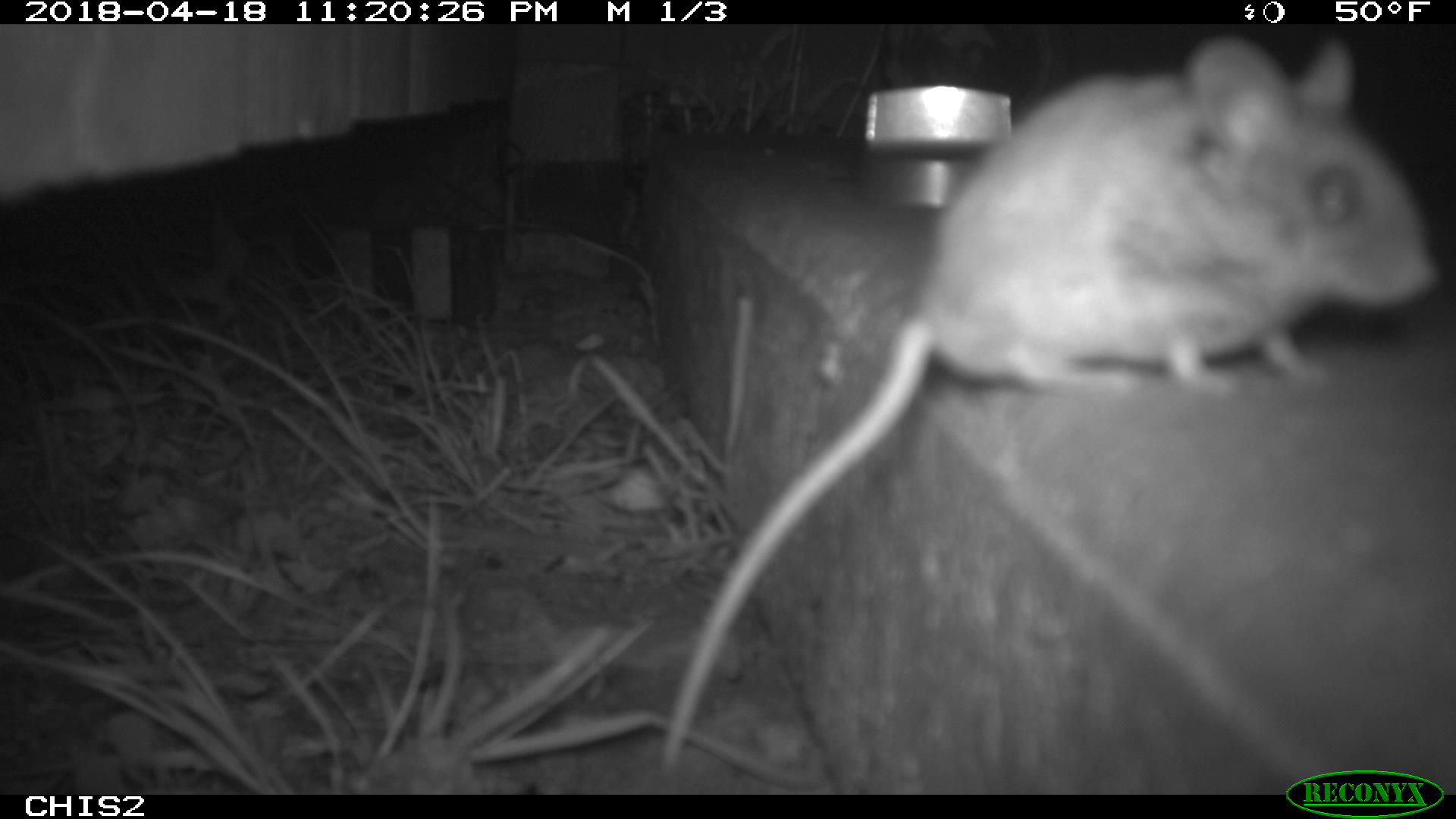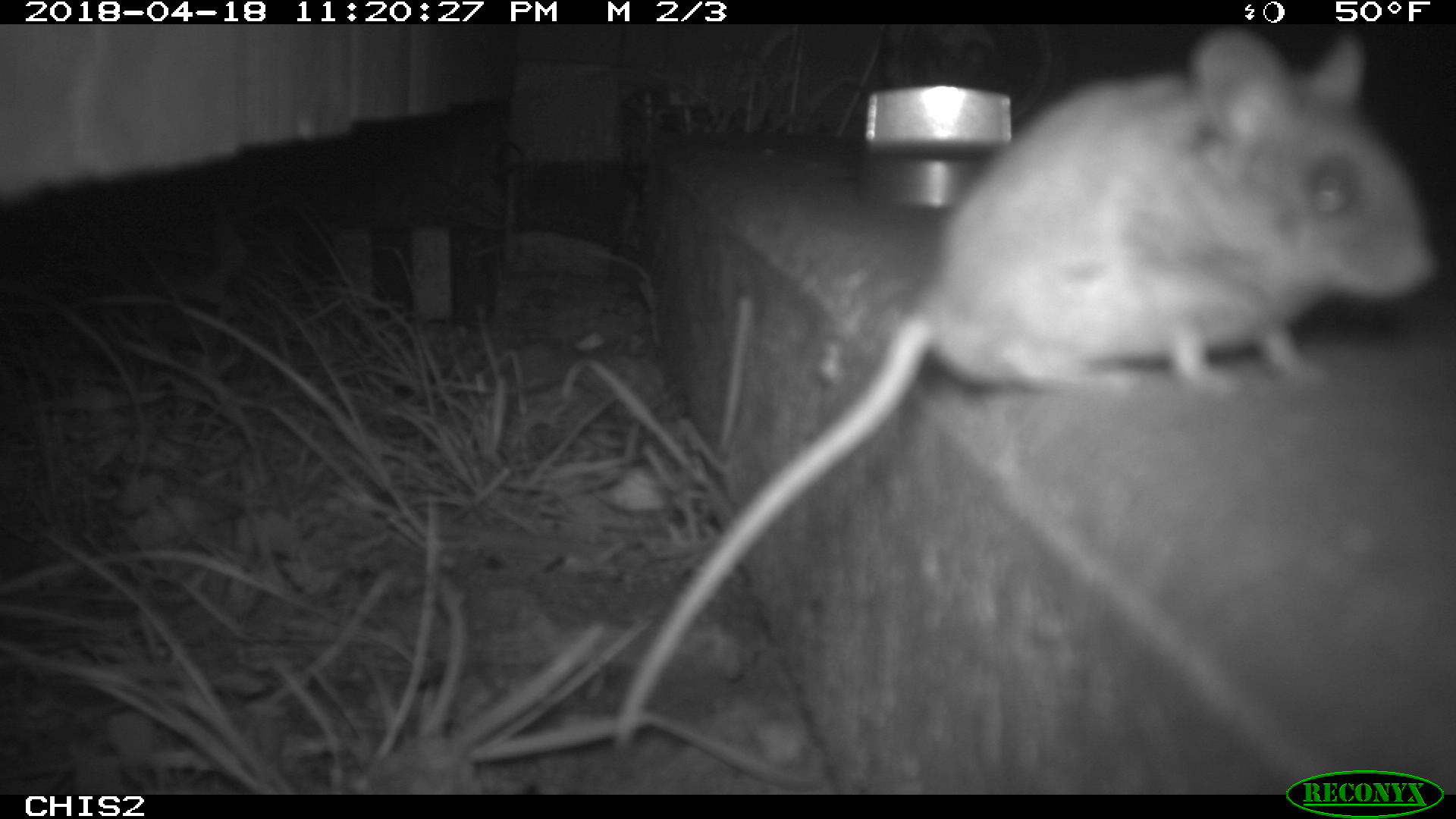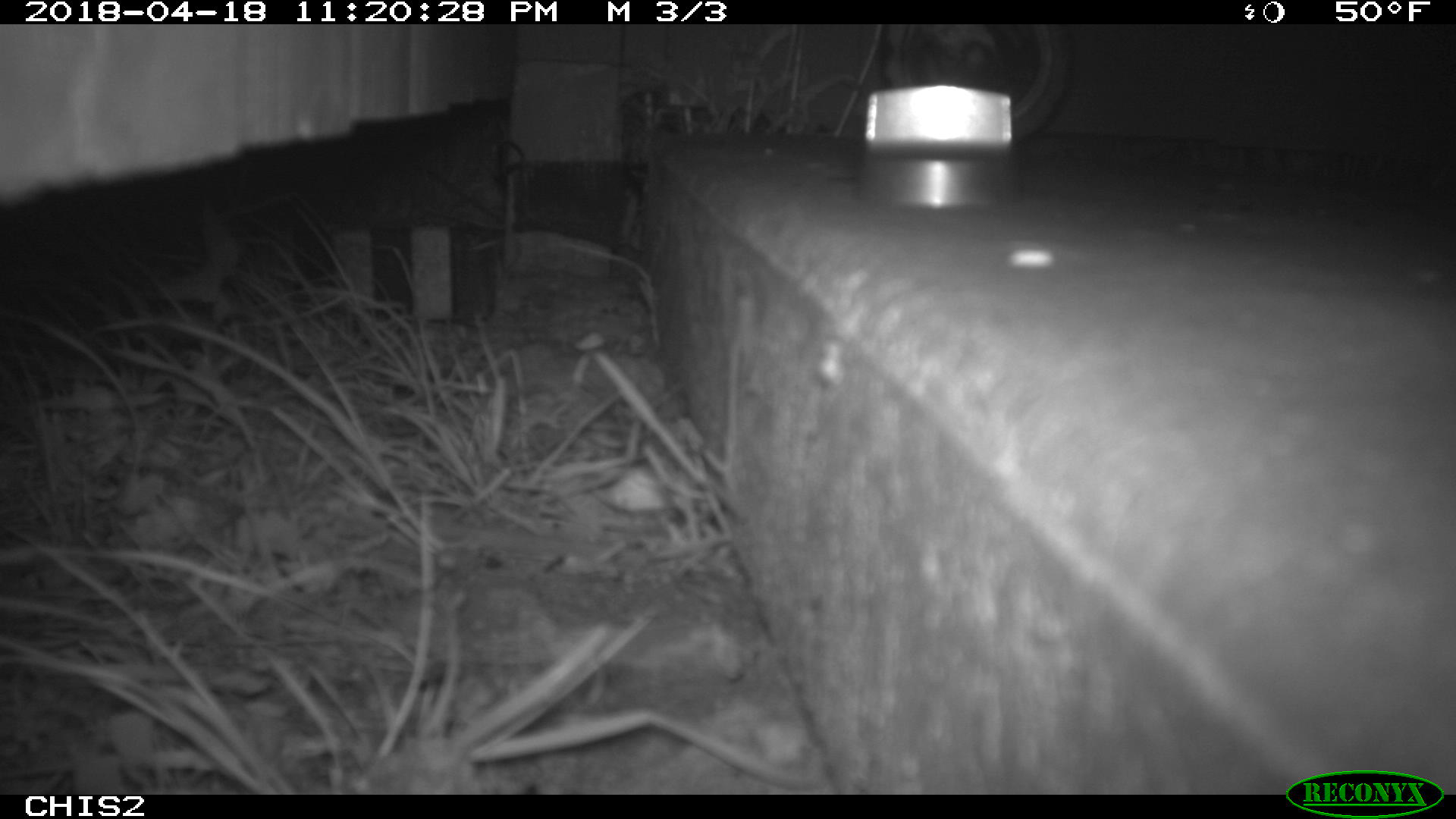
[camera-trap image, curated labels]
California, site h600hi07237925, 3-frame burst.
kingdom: Animalia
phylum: Chordata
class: Mammalia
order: Rodentia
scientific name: Rodentia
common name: rodent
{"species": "rodent (Rodentia)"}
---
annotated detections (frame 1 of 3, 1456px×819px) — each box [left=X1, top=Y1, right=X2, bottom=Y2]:
rodent: [left=656, top=29, right=1444, bottom=770]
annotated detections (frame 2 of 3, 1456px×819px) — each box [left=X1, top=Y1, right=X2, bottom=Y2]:
rodent: [left=610, top=24, right=1440, bottom=758]